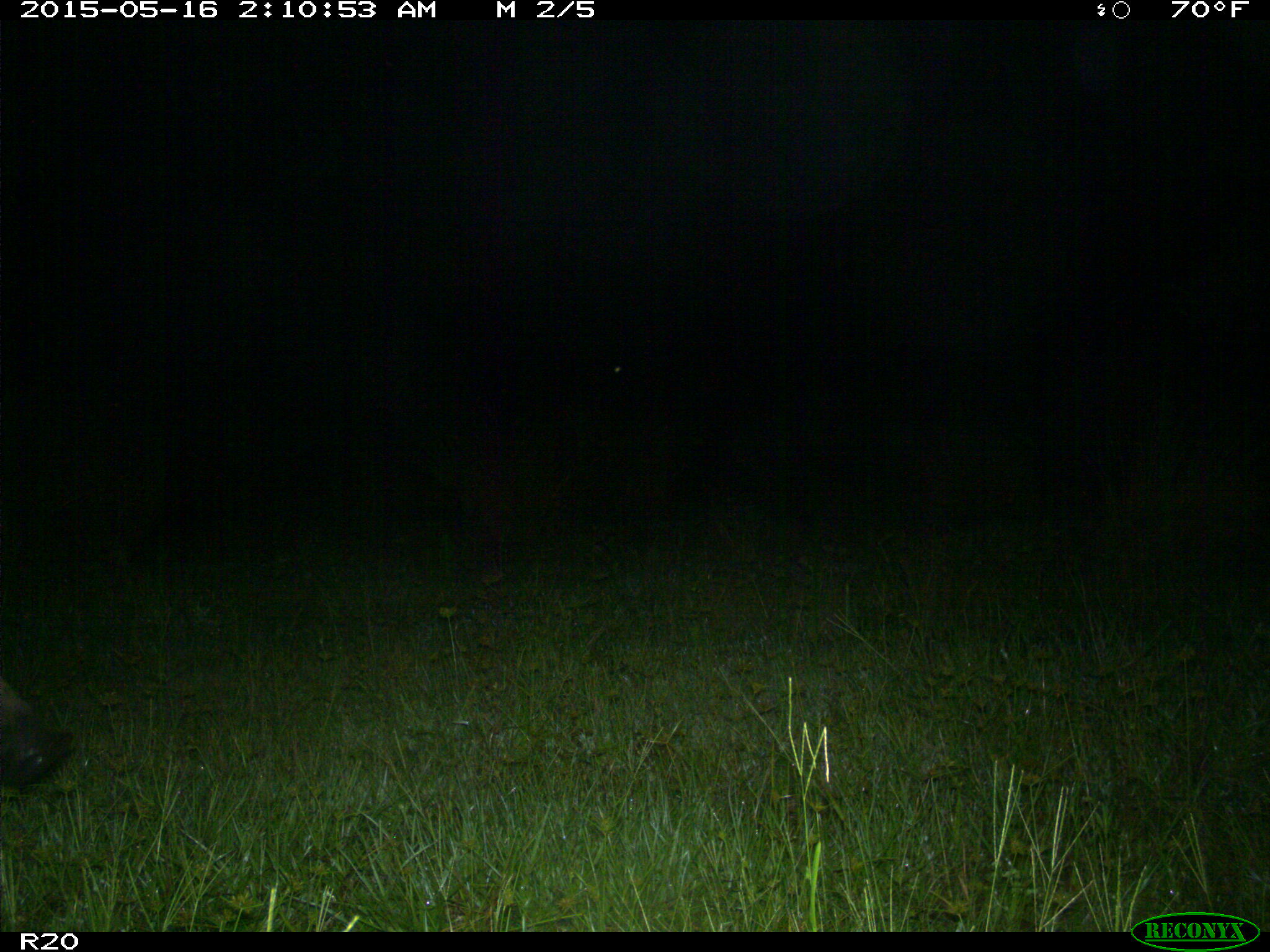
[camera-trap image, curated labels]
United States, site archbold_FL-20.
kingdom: Animalia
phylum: Chordata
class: Mammalia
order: Artiodactyla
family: Suidae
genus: Sus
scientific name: Sus scrofa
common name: wild boar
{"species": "Sus scrofa (wild boar)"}